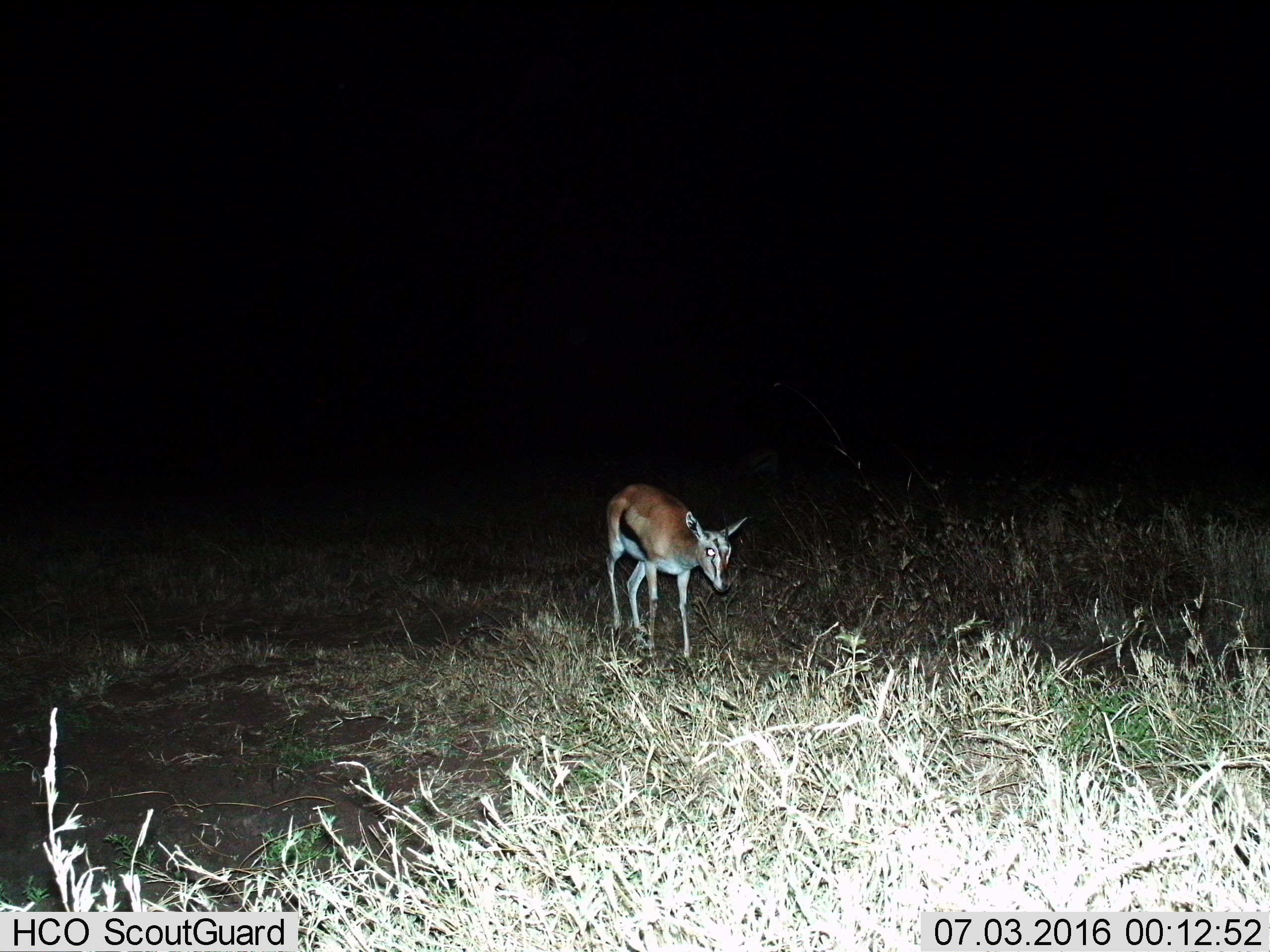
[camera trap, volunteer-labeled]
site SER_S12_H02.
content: unidentified animal